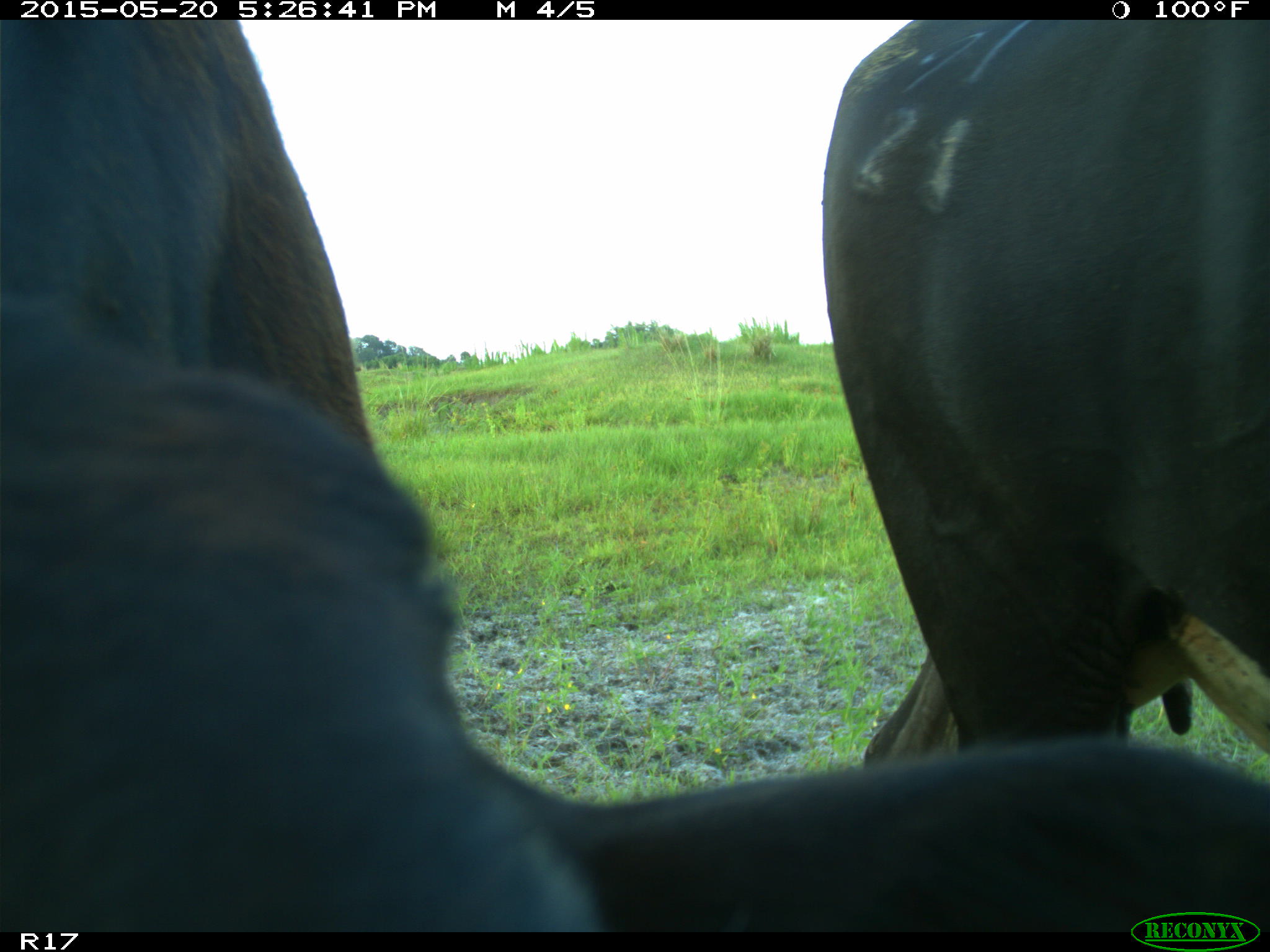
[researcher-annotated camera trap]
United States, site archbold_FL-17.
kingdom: Animalia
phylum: Chordata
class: Mammalia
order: Artiodactyla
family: Bovidae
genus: Bos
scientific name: Bos taurus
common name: domestic cow